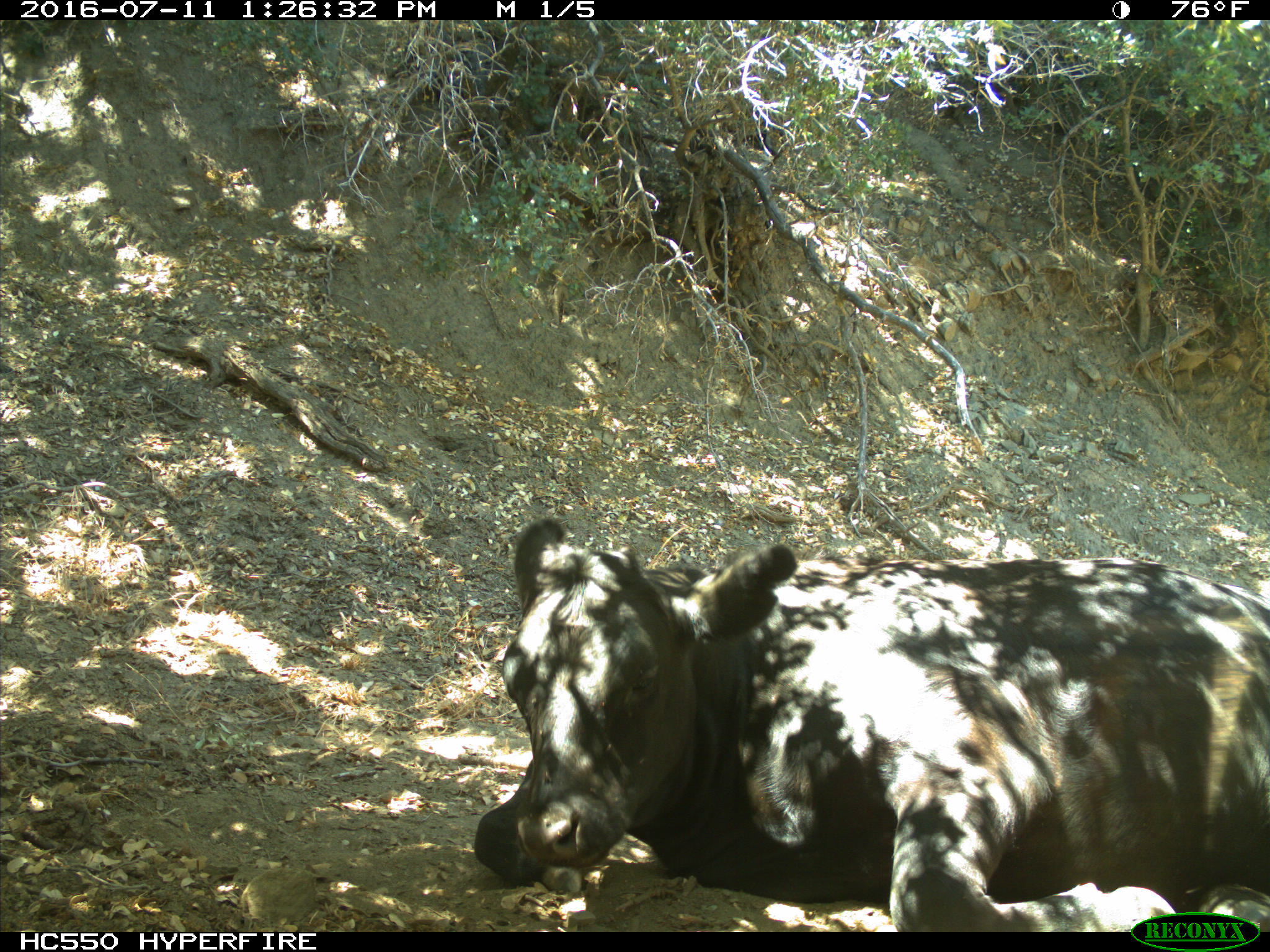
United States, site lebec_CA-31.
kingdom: Animalia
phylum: Chordata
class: Mammalia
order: Artiodactyla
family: Bovidae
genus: Bos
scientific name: Bos taurus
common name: domestic cow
Bos taurus (domestic cow).